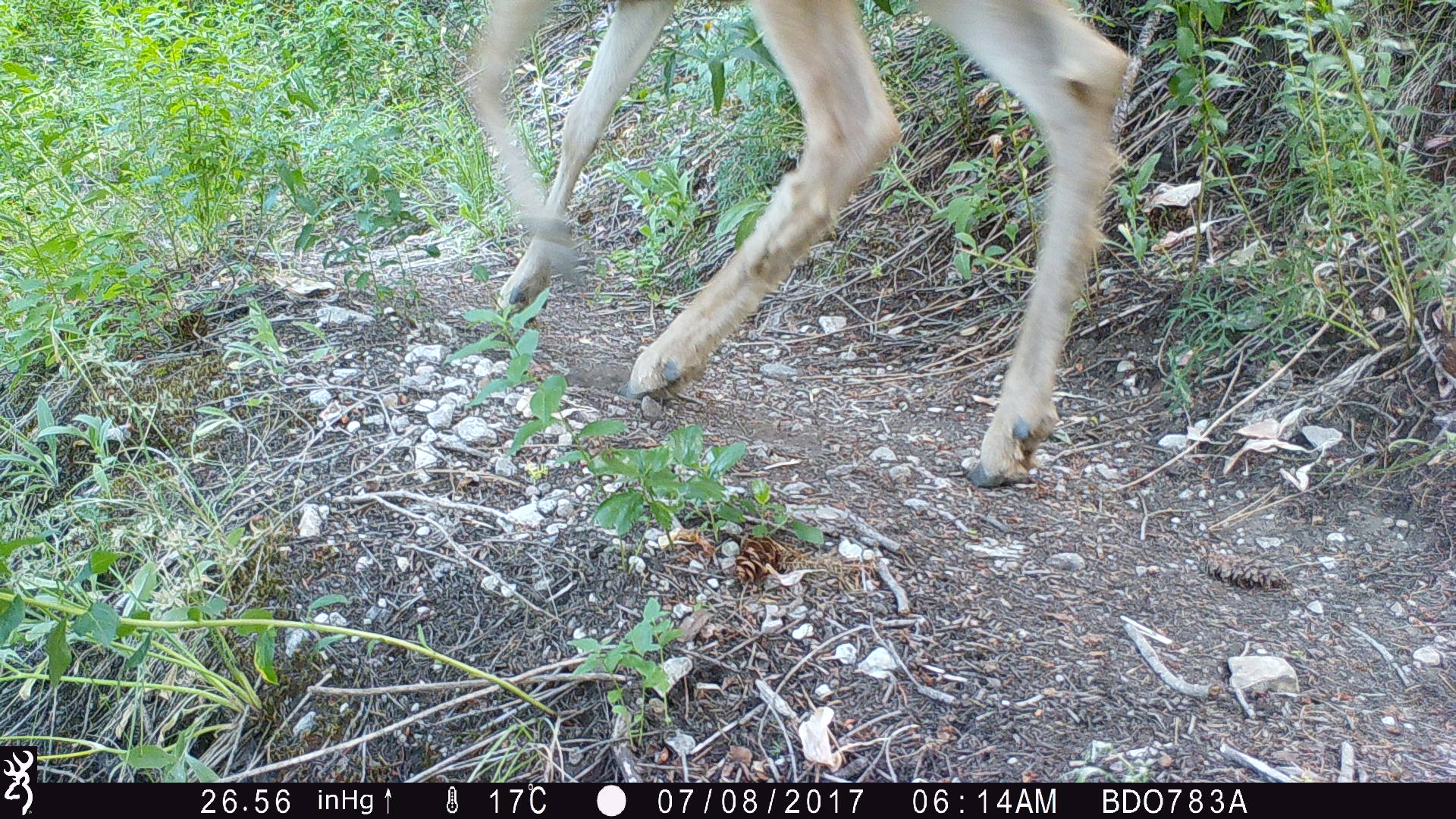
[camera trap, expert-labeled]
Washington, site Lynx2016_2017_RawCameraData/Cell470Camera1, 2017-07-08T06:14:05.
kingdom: Animalia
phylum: Chordata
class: Mammalia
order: Artiodactyla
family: Cervidae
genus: Odocoileus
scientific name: Odocoileus hemionus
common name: mule deer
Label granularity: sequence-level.